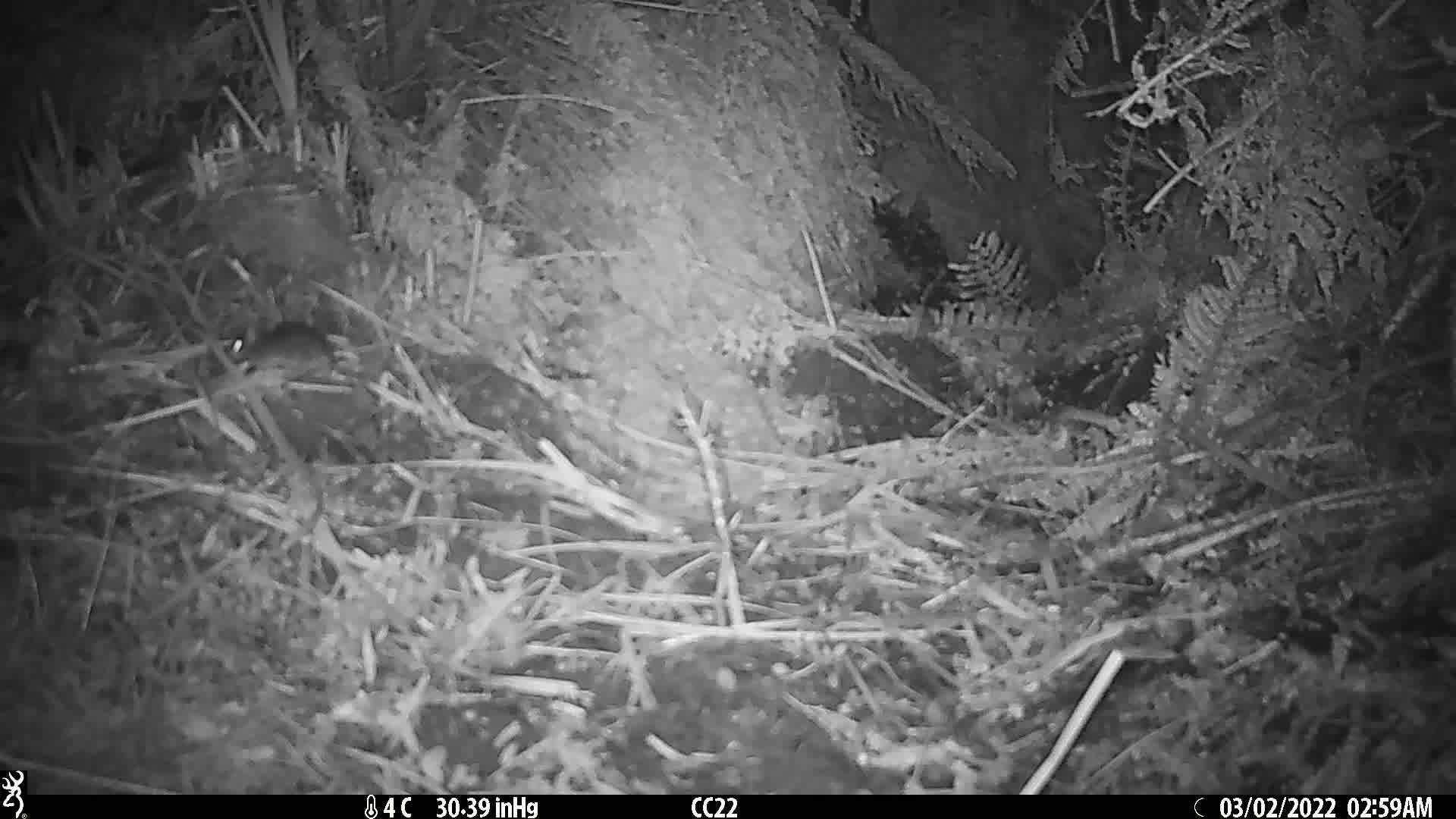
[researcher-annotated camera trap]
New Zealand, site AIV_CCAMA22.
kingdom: Animalia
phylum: Chordata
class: Mammalia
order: Rodentia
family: Muridae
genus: Mus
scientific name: Mus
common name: mouse